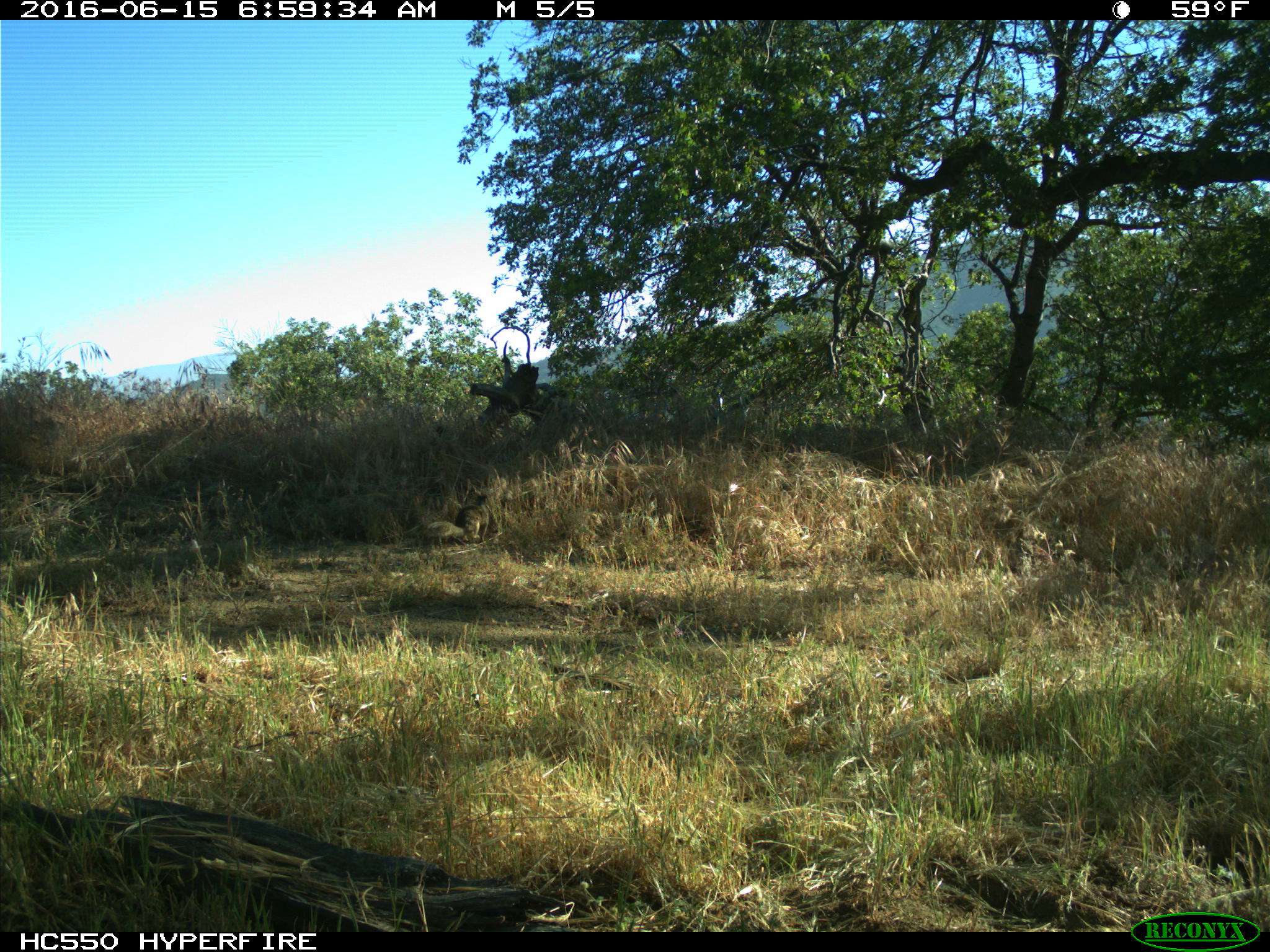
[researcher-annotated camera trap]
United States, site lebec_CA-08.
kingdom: Animalia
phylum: Chordata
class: Mammalia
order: Rodentia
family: Sciuridae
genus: Otospermophilus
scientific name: Otospermophilus beecheyi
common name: california ground squirrel